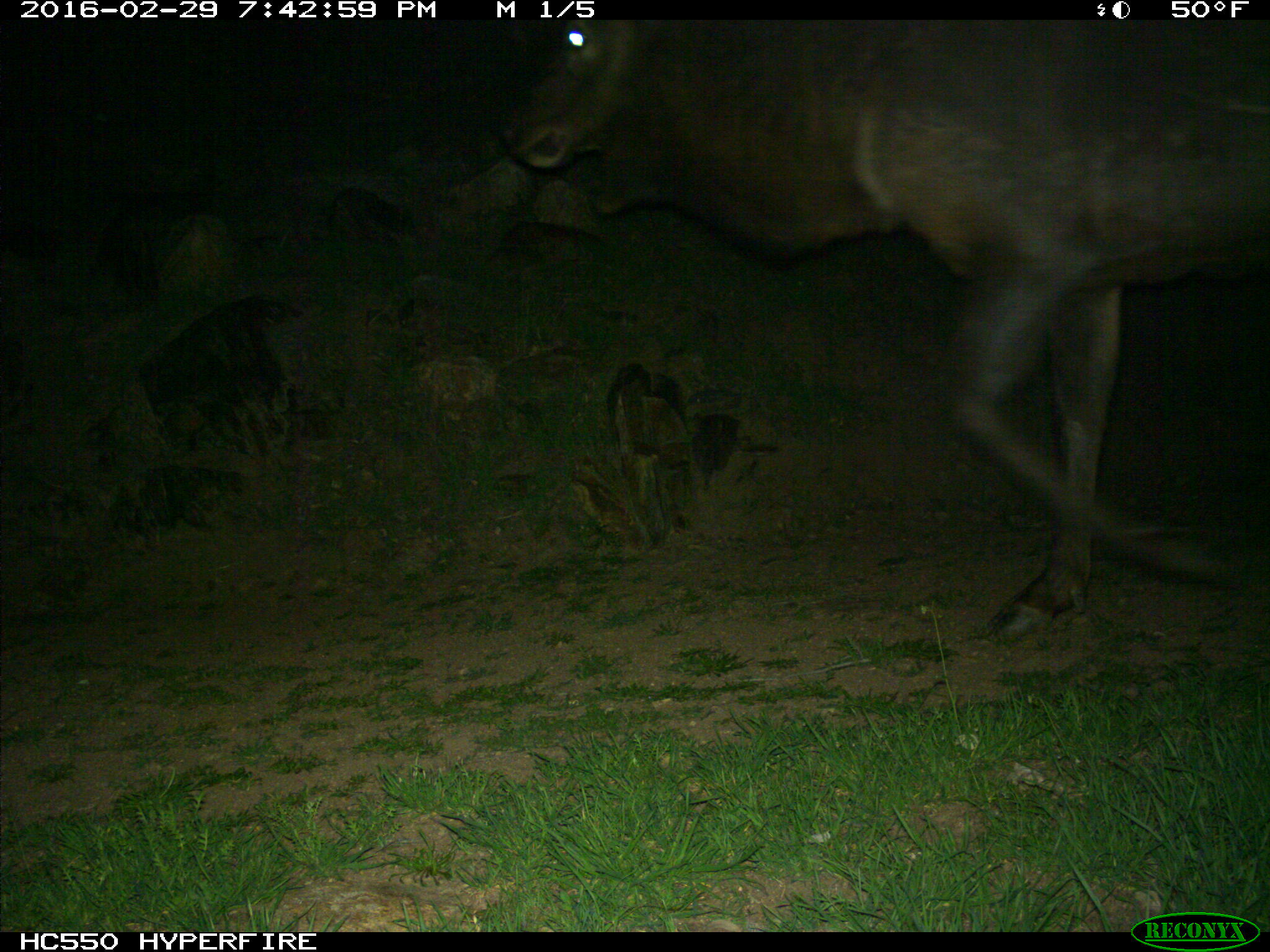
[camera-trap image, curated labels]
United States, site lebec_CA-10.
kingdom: Animalia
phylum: Chordata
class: Mammalia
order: Artiodactyla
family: Cervidae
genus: Cervus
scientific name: Cervus canadensis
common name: elk